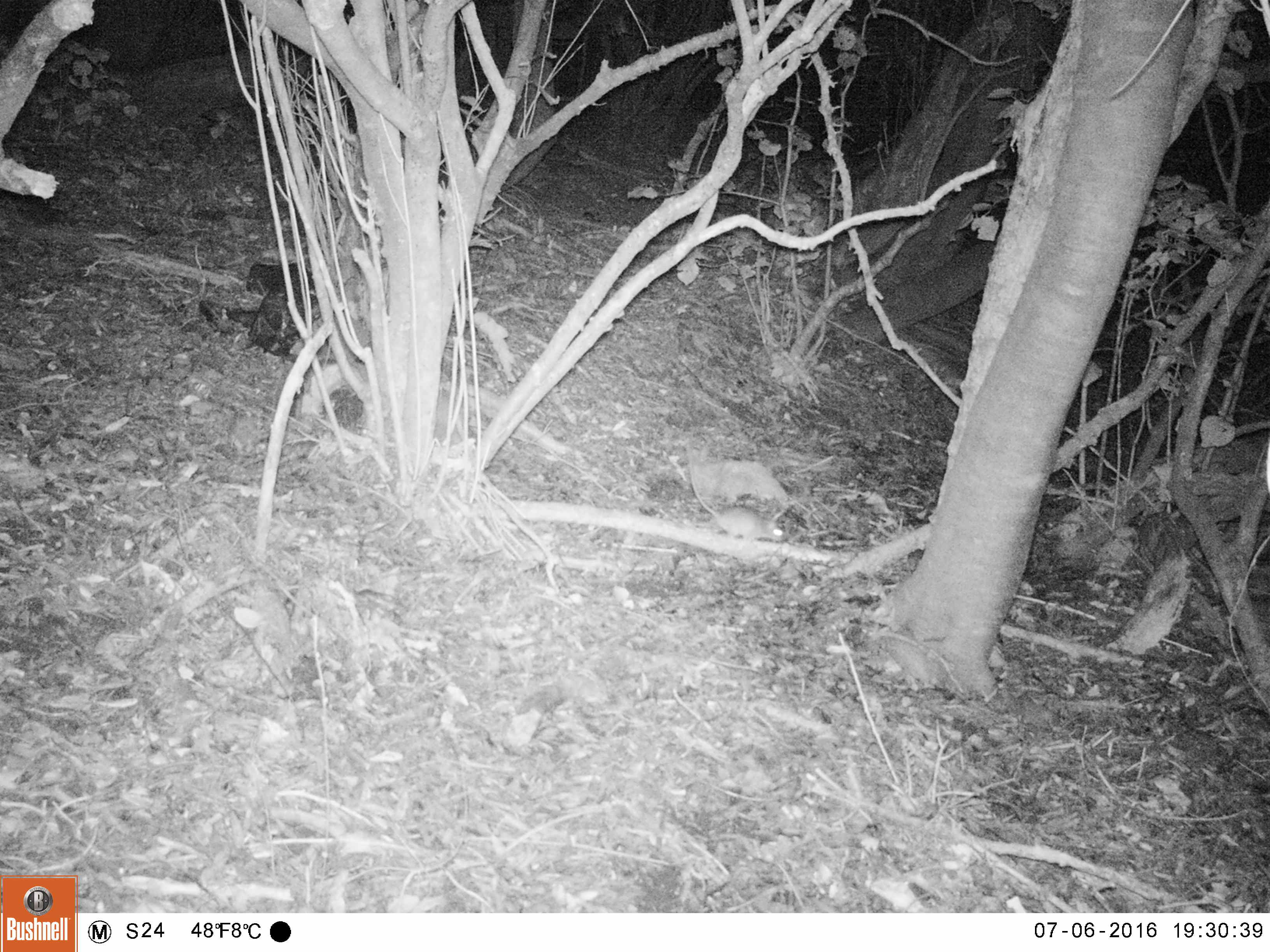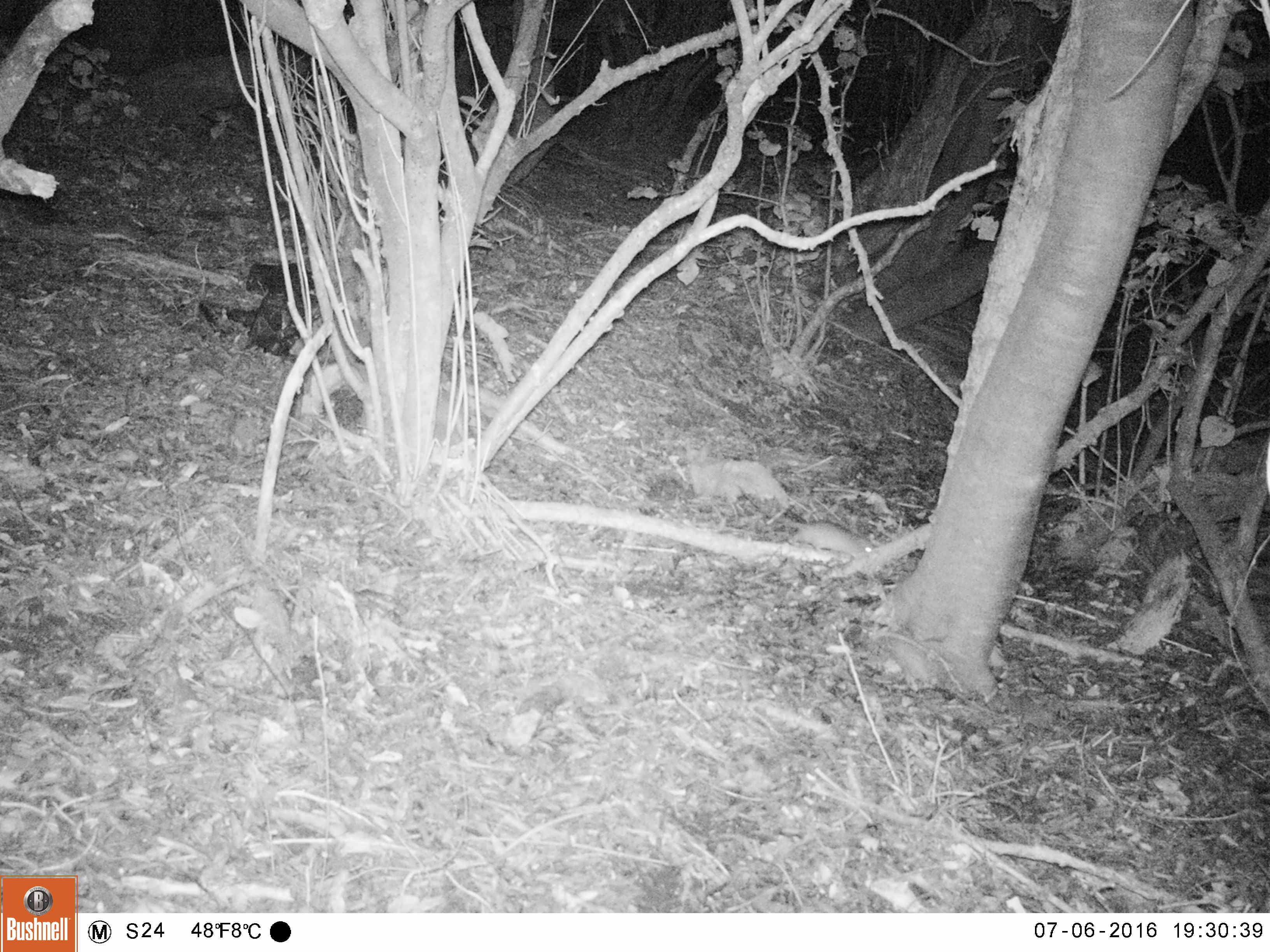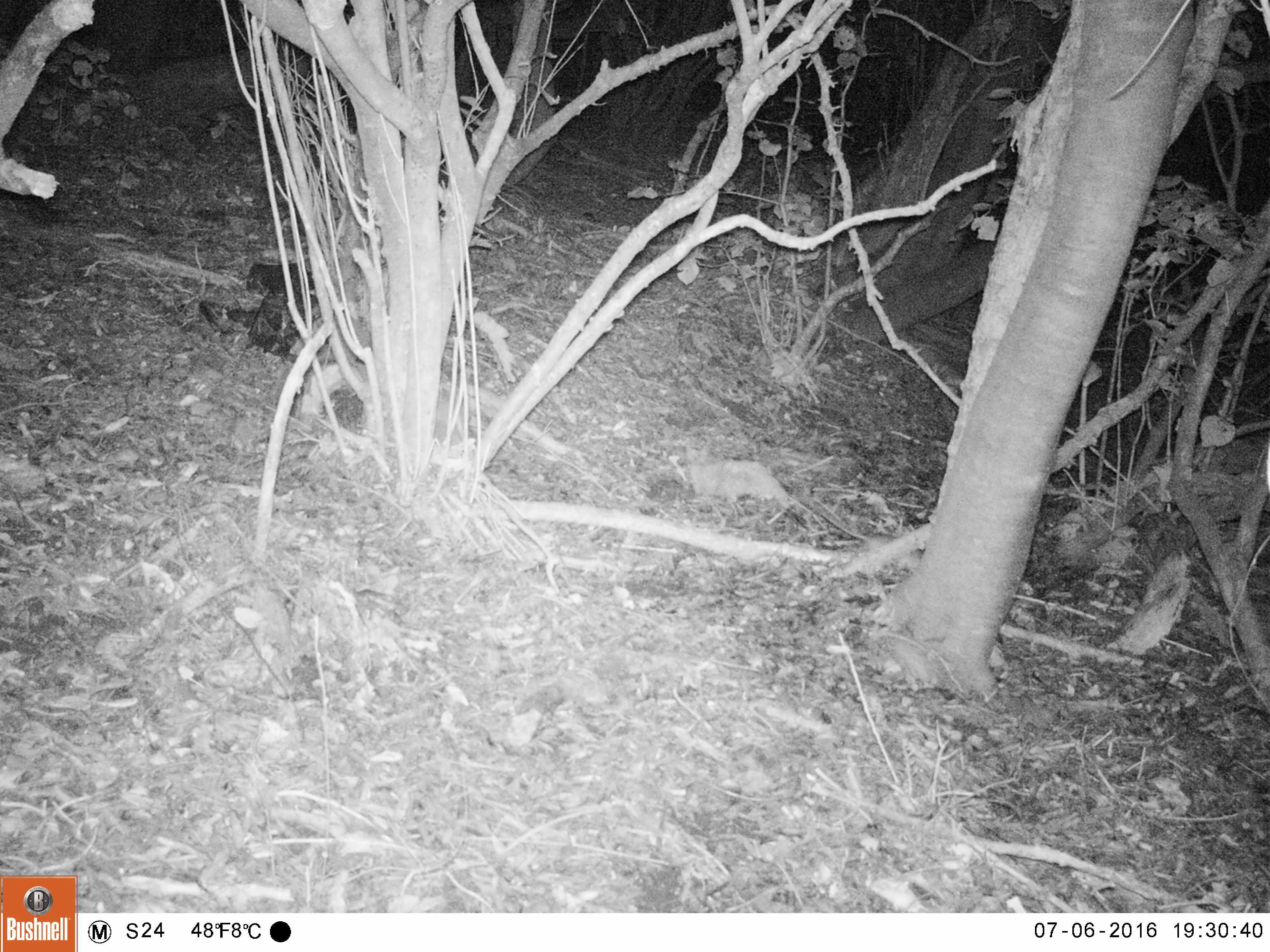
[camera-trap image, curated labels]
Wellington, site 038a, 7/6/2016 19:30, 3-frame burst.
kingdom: Animalia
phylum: Chordata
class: Mammalia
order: Rodentia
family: Muridae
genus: Rattus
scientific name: Rattus rattus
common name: ship rat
Ship rat (Rattus rattus).